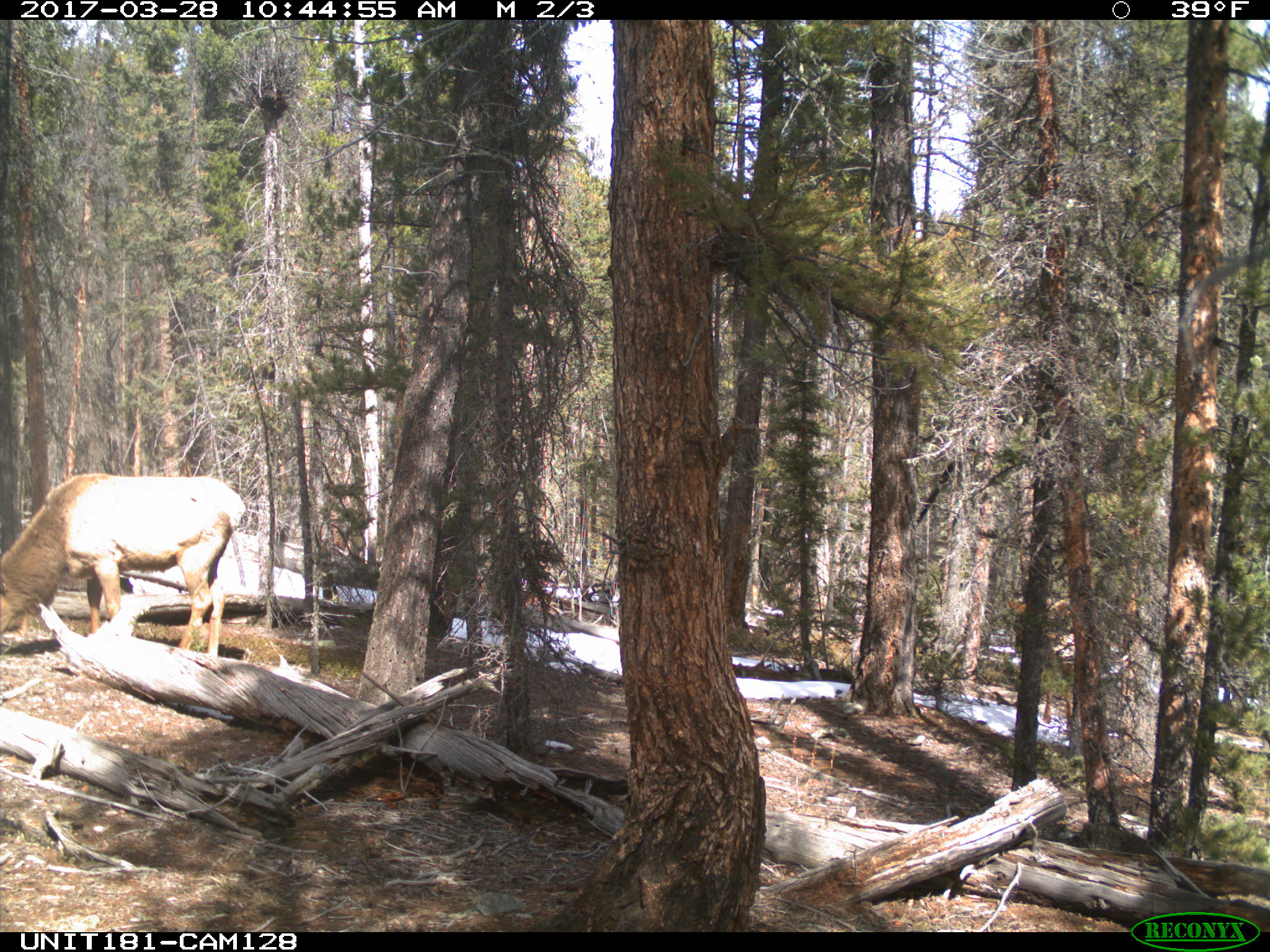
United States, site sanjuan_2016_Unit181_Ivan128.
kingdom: Animalia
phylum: Chordata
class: Mammalia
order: Artiodactyla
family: Cervidae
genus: Cervus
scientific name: Cervus elaphus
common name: red deer